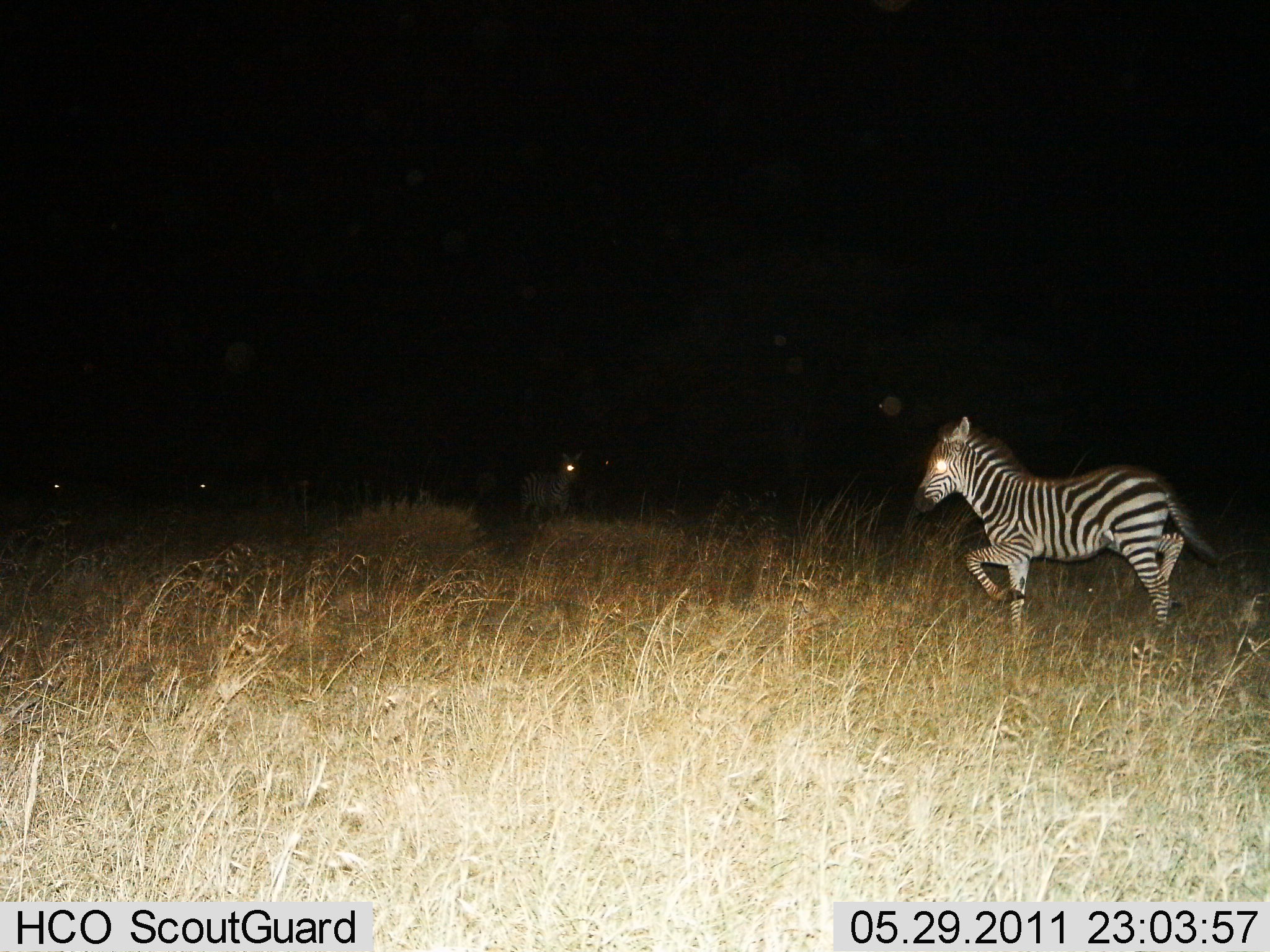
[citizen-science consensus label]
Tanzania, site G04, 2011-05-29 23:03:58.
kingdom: Animalia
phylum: Chordata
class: Mammalia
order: Perissodactyla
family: Equidae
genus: Equus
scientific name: Equus quagga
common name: plains zebra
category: zebra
Zebra (plains zebra) (Equus quagga), count 2. Behavior (volunteer vote fractions): standing 40%, resting 0%, moving 90%, interacting 0%. Young present (vote fraction): 30%. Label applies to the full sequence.